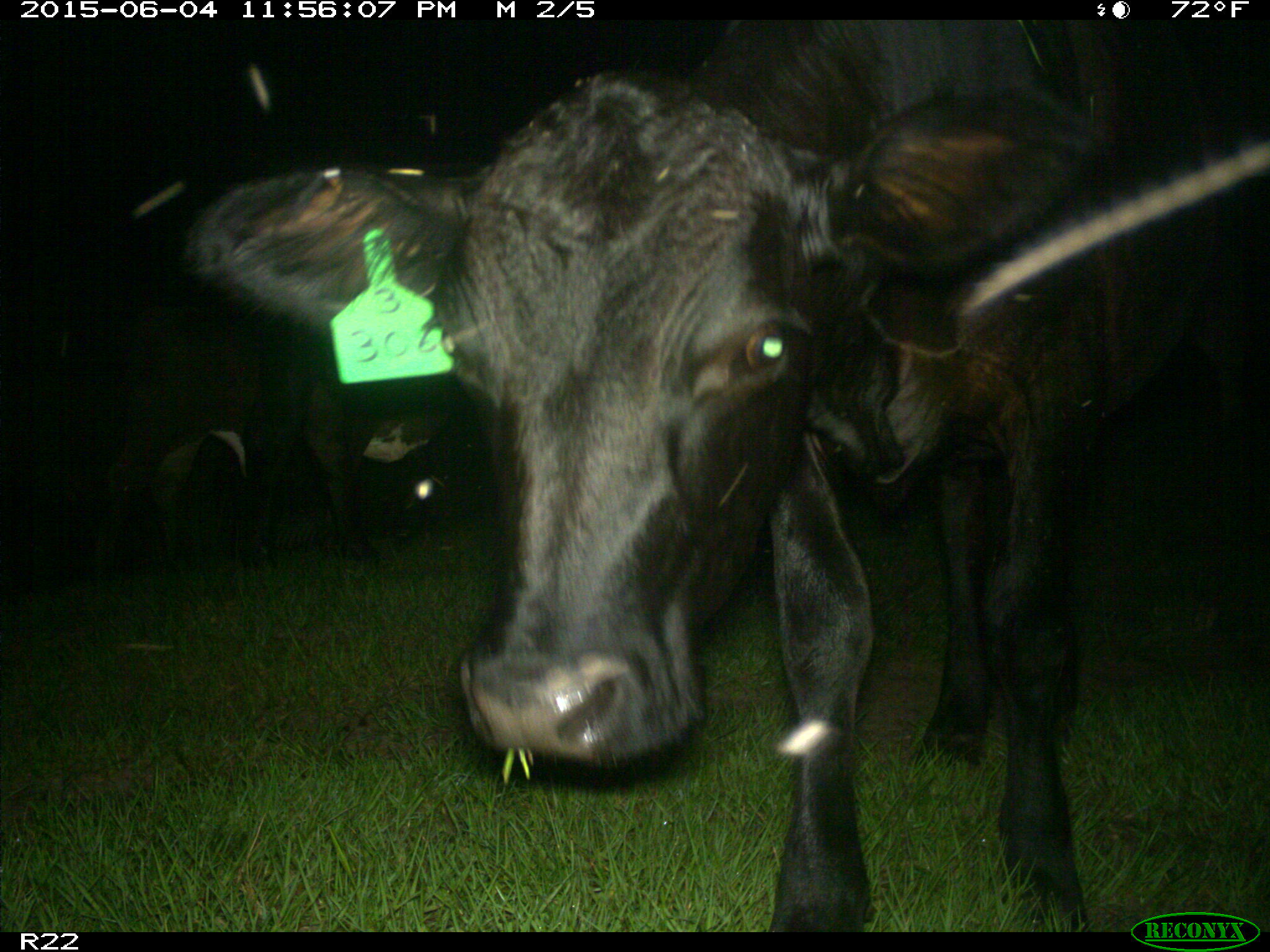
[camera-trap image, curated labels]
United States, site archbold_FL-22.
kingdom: Animalia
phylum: Chordata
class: Mammalia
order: Artiodactyla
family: Bovidae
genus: Bos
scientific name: Bos taurus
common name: domestic cow